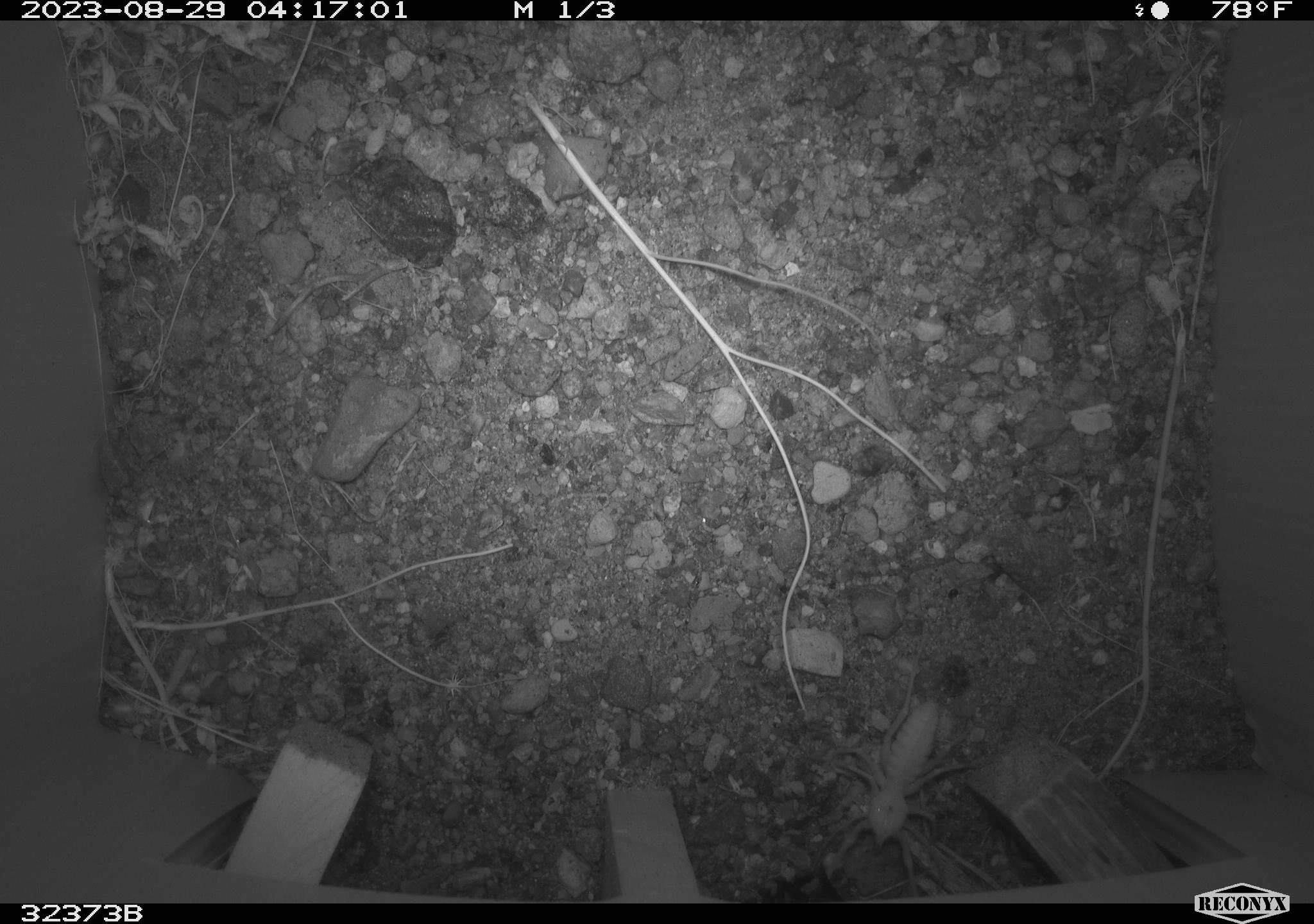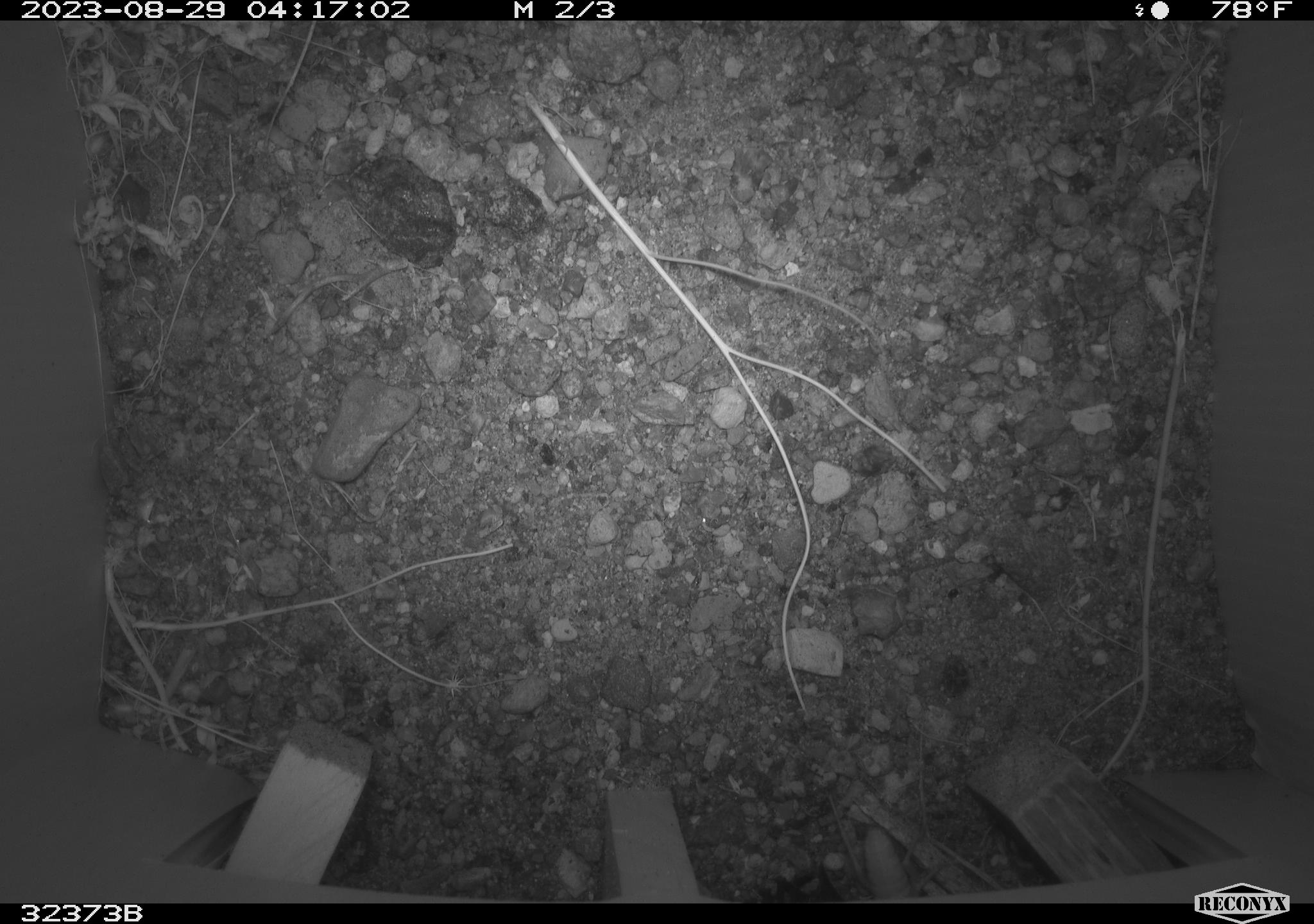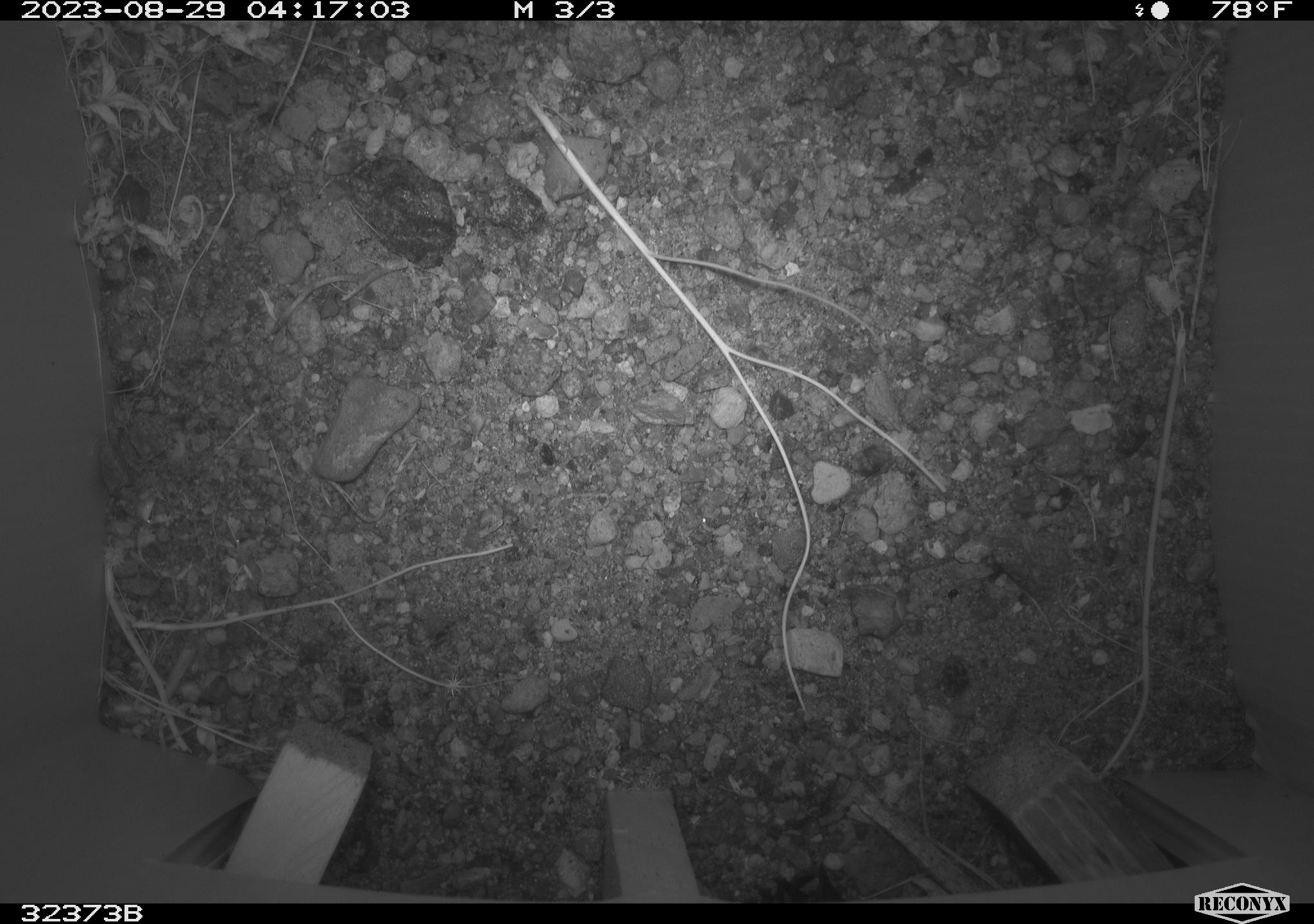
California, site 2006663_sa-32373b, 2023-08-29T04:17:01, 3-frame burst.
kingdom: Animalia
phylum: Arthropoda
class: Arachnida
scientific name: Arachnida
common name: arachnids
Arachnids (Arachnida).